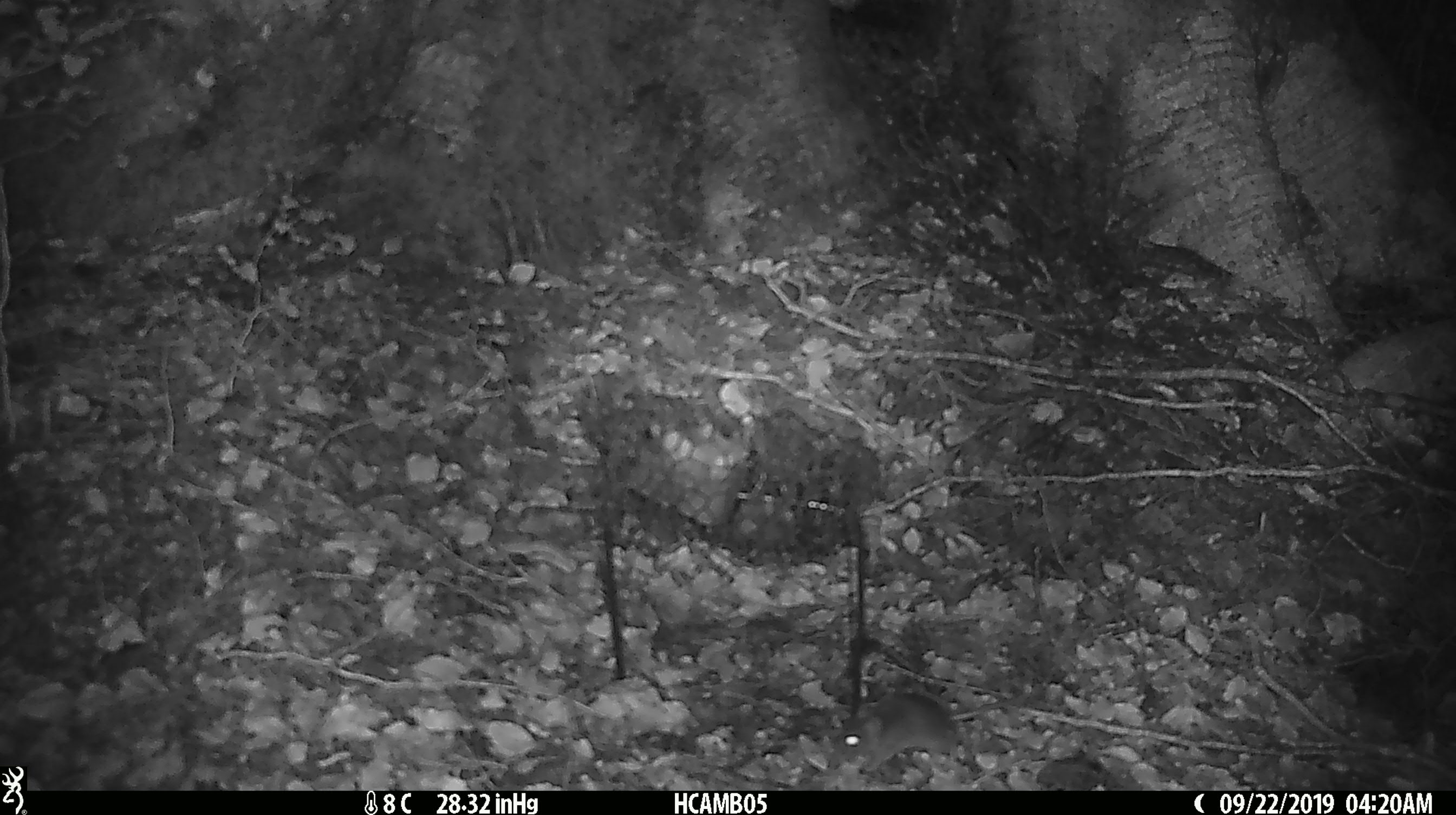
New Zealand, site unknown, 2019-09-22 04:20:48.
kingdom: Animalia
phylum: Chordata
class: Mammalia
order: Rodentia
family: Muridae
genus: Mus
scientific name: Mus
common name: mouse